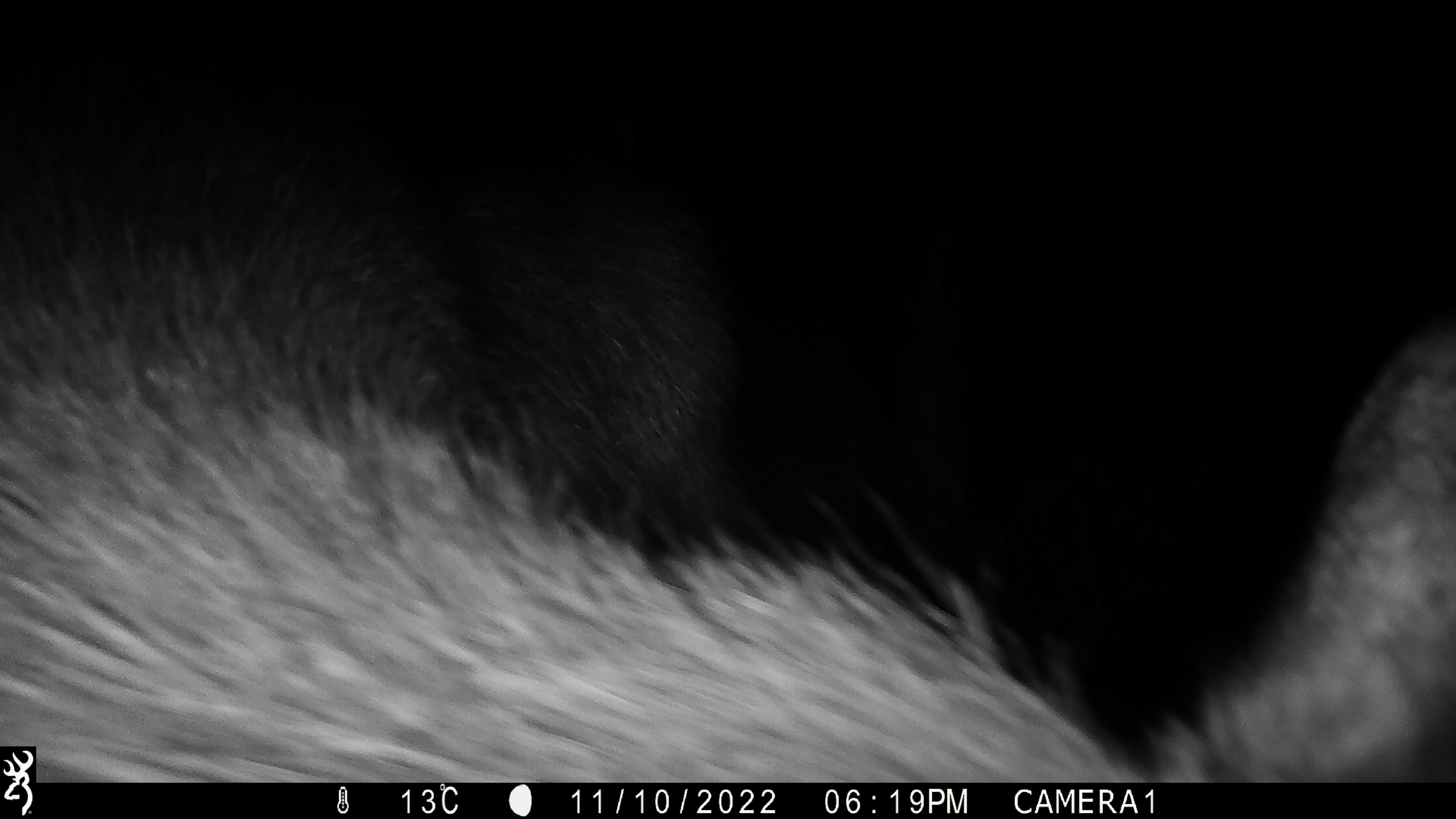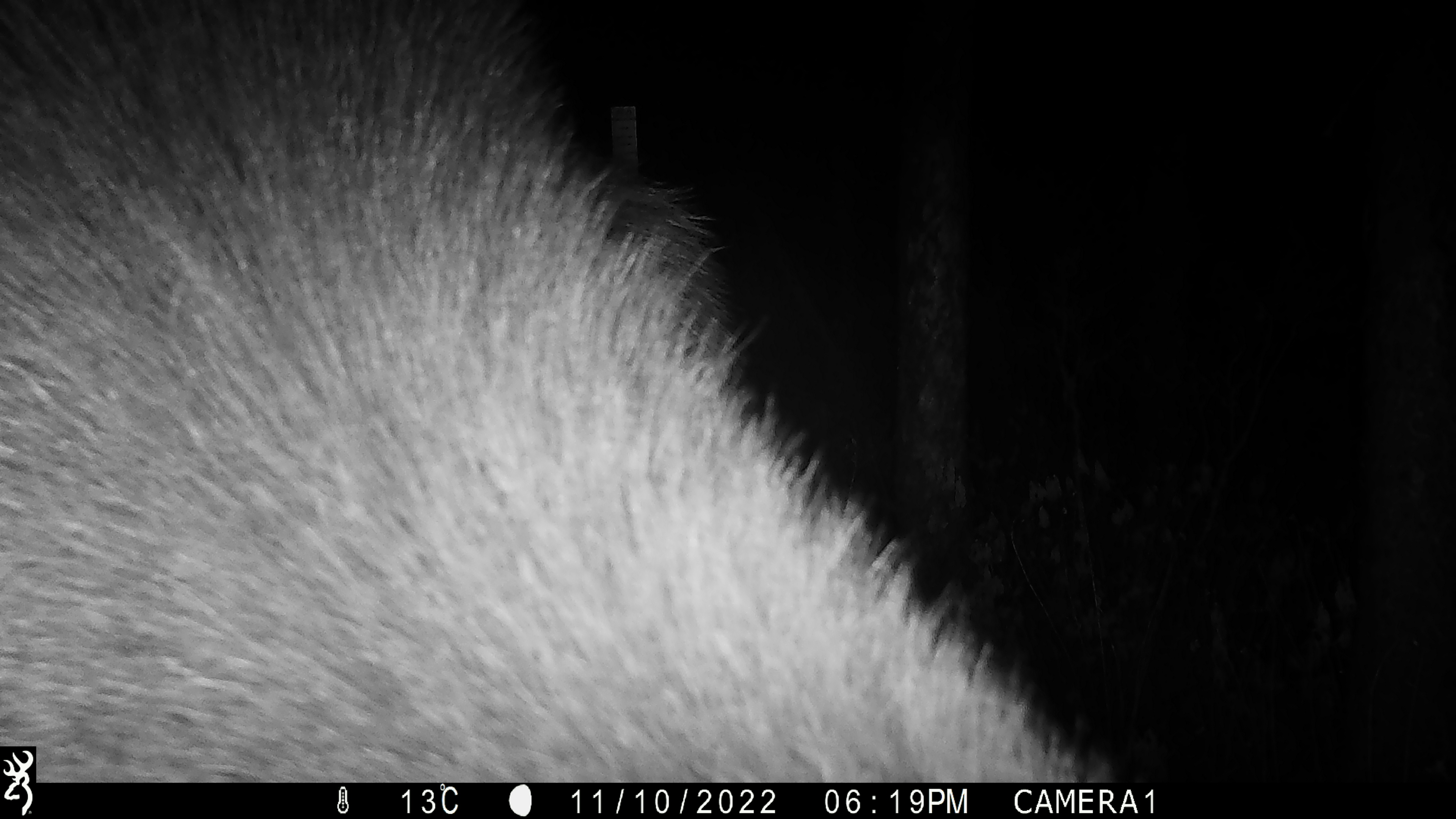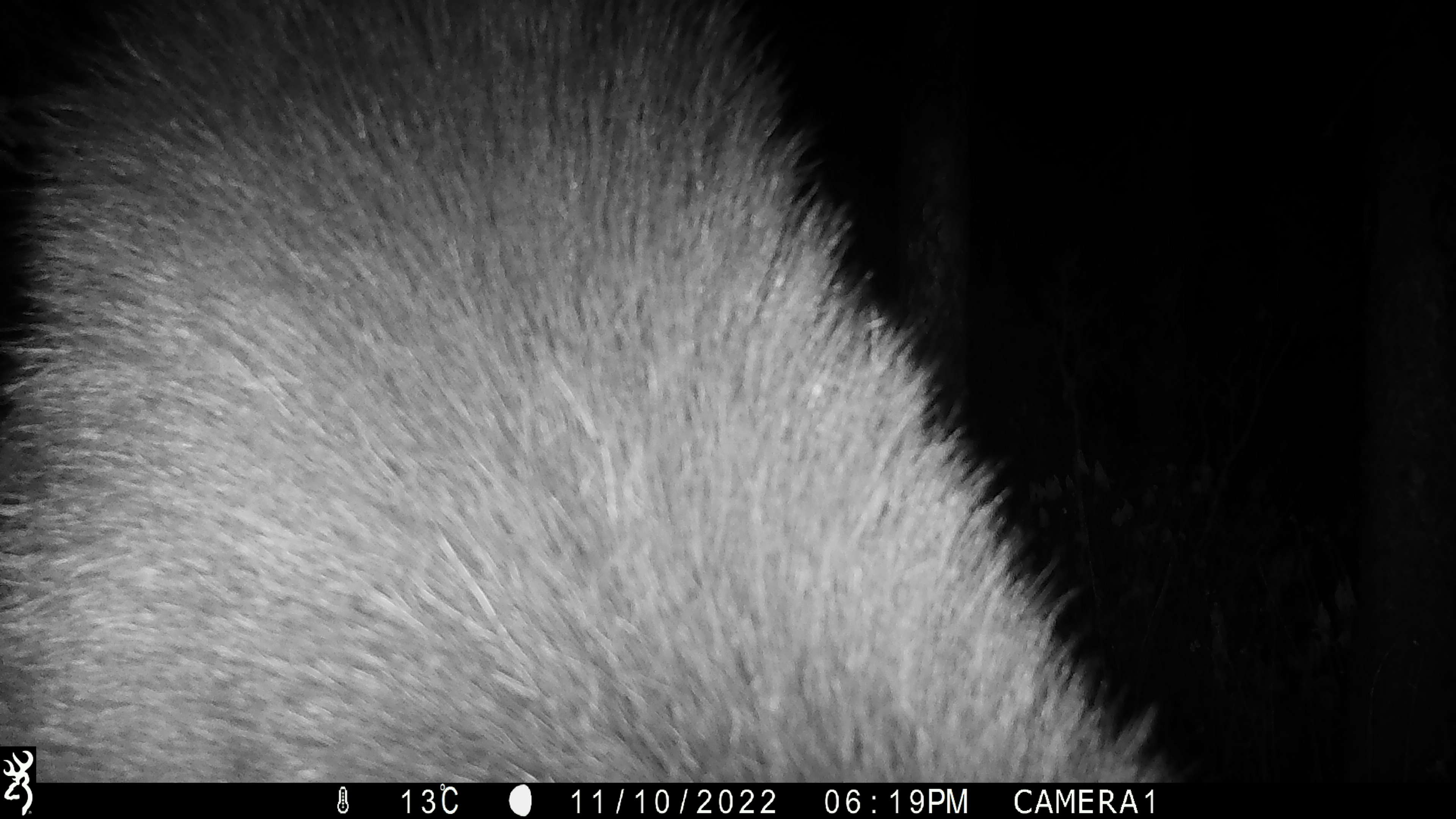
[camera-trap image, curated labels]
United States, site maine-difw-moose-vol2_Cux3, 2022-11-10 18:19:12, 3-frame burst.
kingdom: Animalia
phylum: Chordata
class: Mammalia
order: Artiodactyla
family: Cervidae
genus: Alces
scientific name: Alces alces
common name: moose